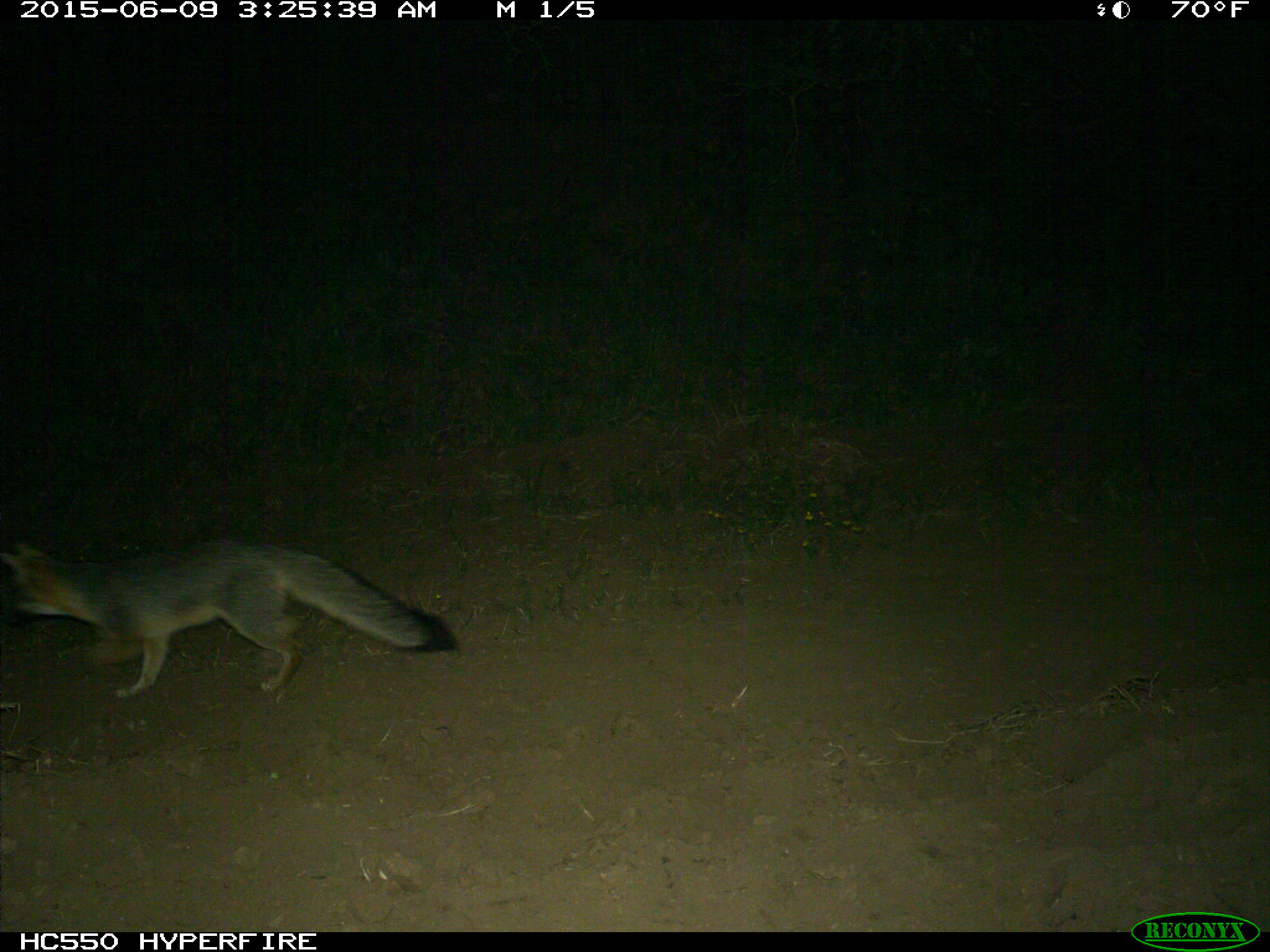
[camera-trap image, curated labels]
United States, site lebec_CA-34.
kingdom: Animalia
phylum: Chordata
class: Mammalia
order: Carnivora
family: Canidae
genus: Urocyon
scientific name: Urocyon cinereoargenteus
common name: gray fox